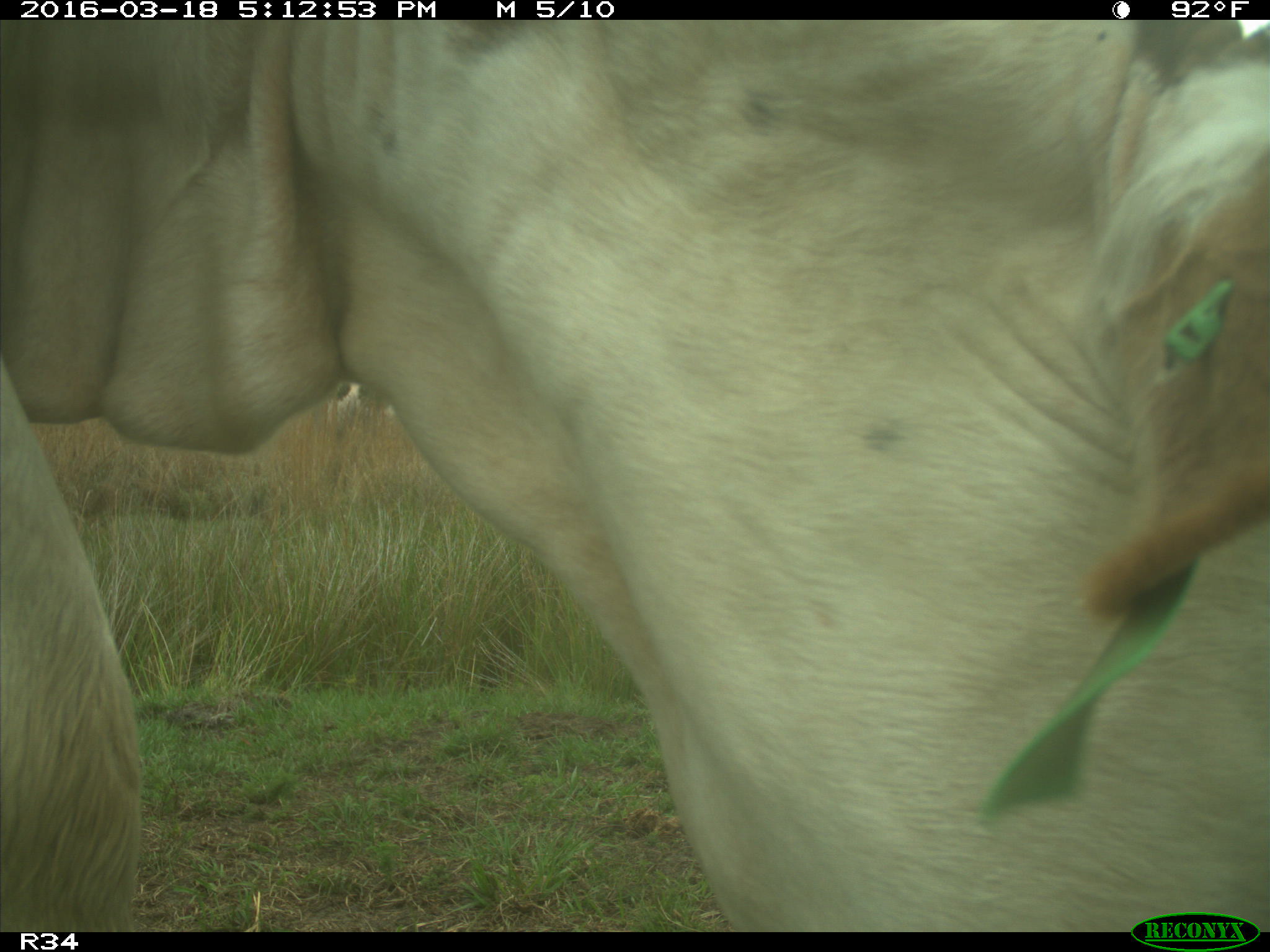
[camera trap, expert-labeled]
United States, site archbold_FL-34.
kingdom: Animalia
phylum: Chordata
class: Mammalia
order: Artiodactyla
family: Bovidae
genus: Bos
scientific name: Bos taurus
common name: domestic cow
Bos taurus (domestic cow).